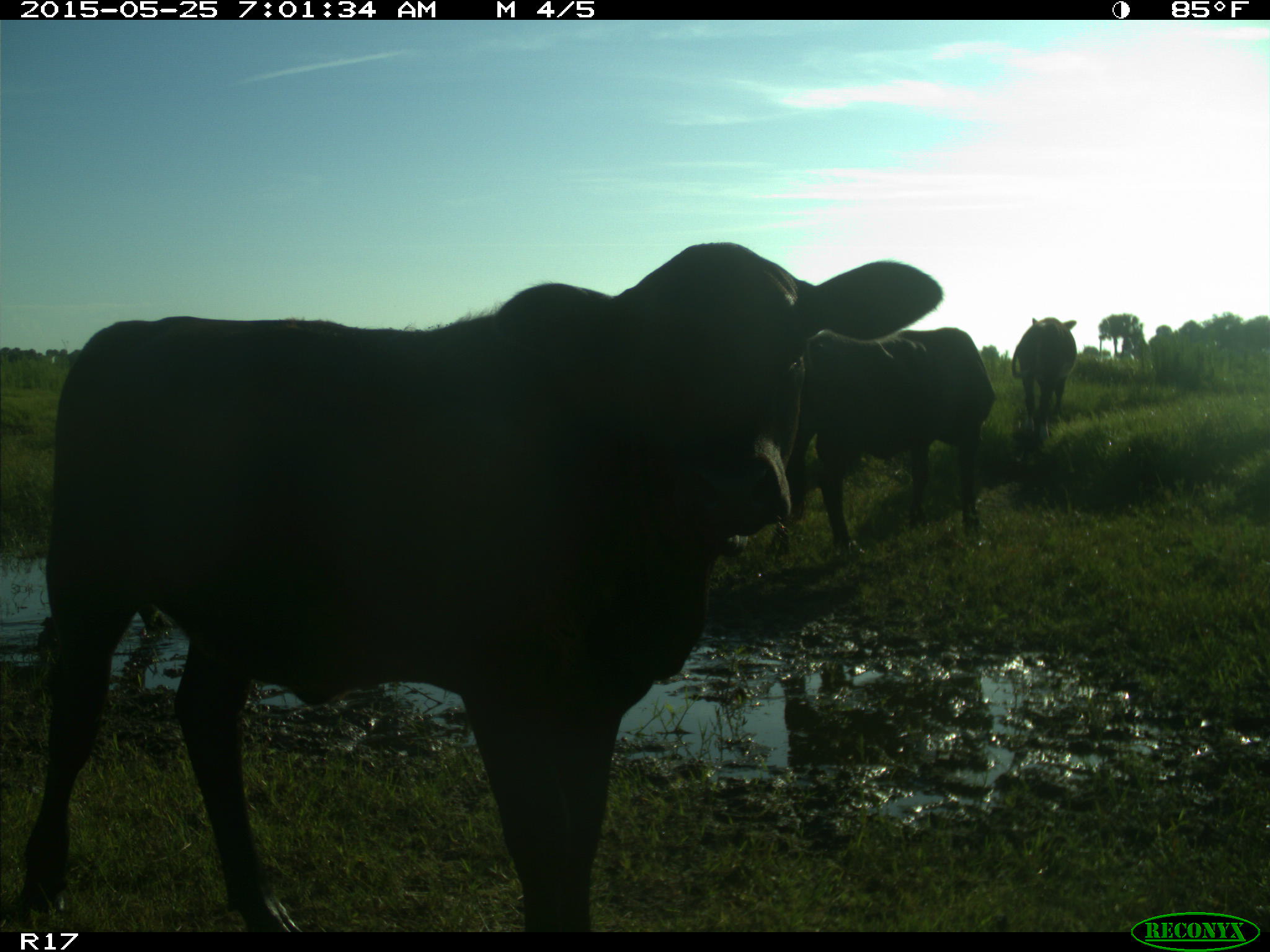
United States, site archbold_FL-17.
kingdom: Animalia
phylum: Chordata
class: Mammalia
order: Artiodactyla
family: Bovidae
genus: Bos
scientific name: Bos taurus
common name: domestic cow